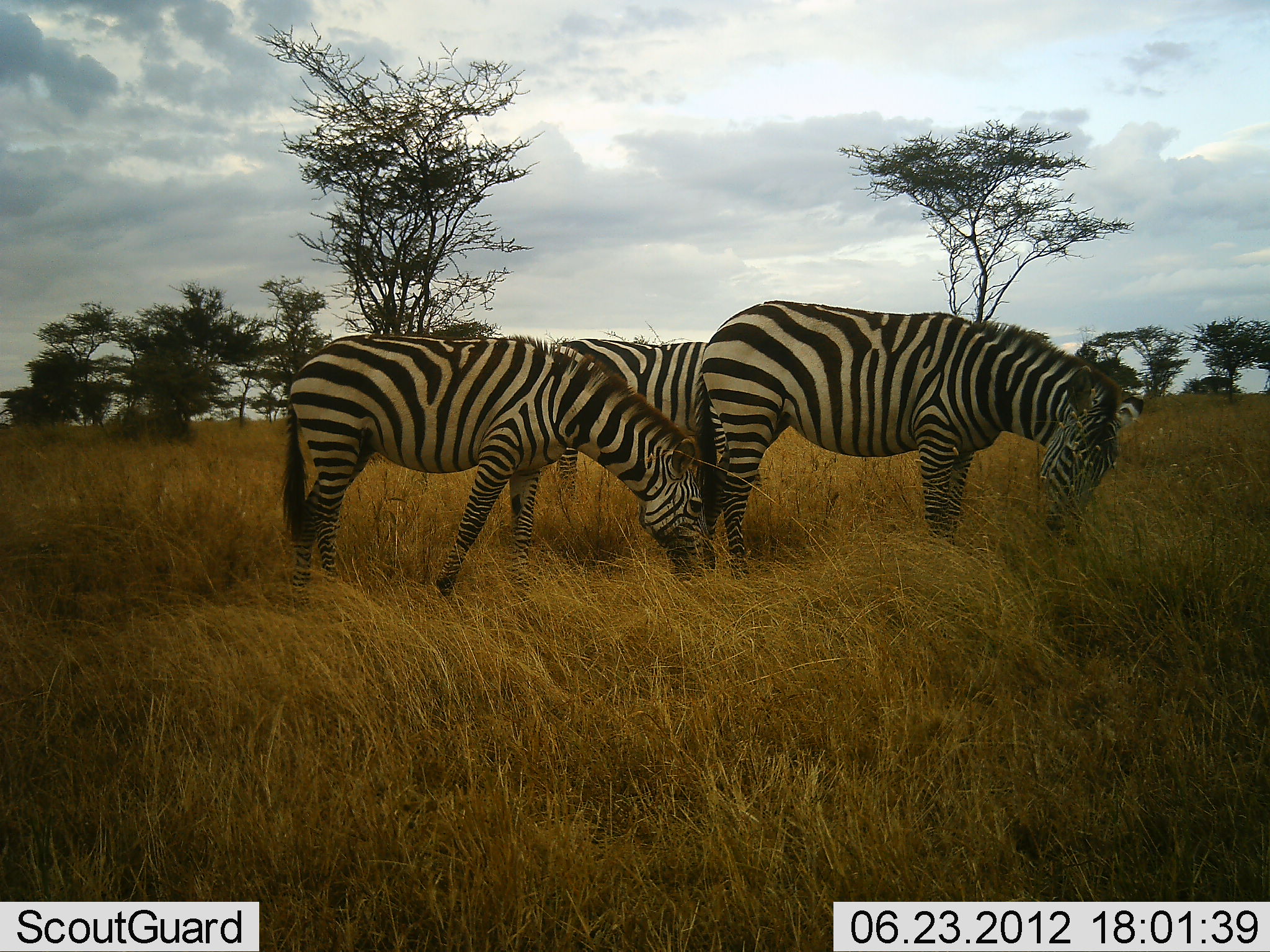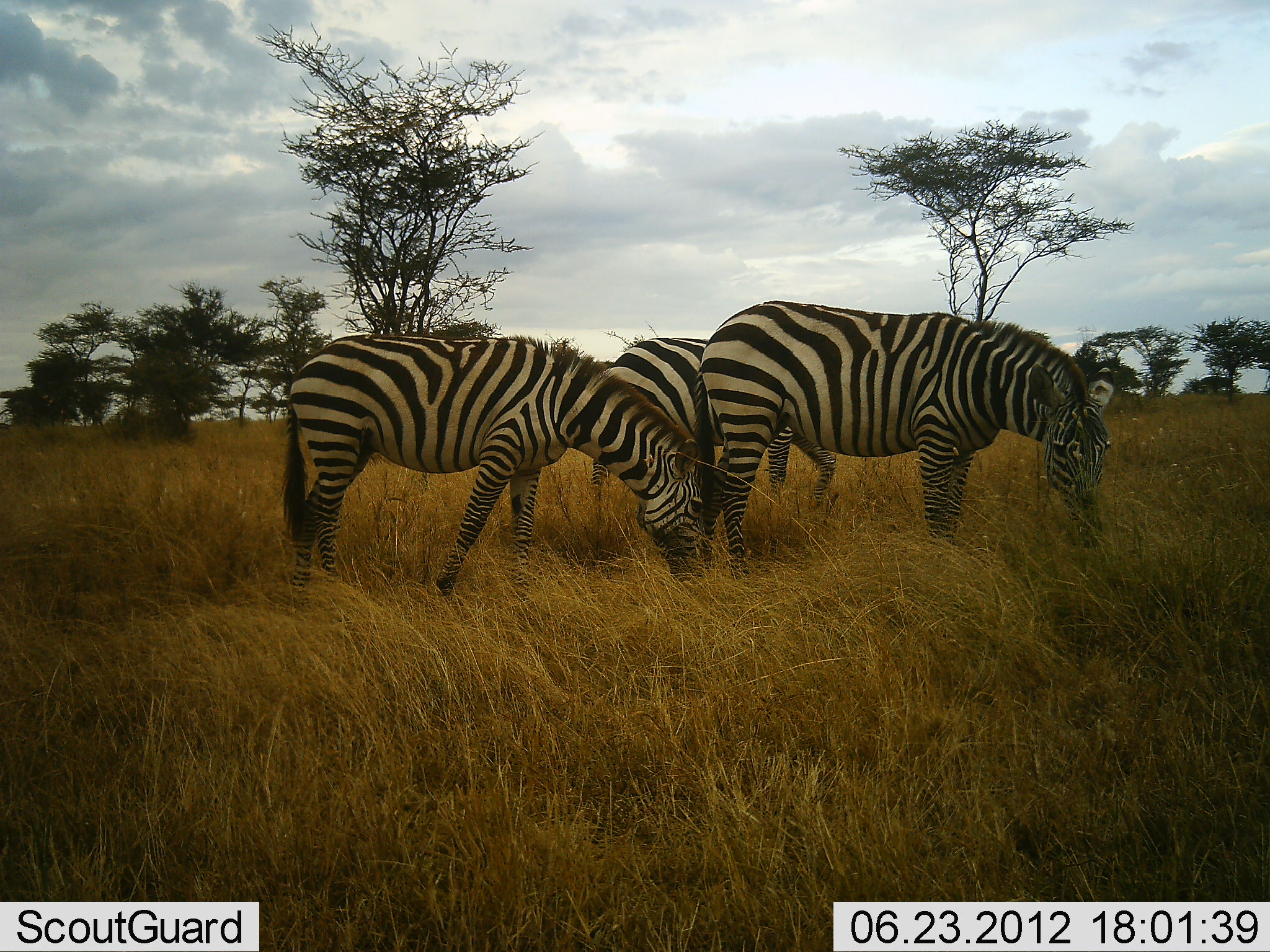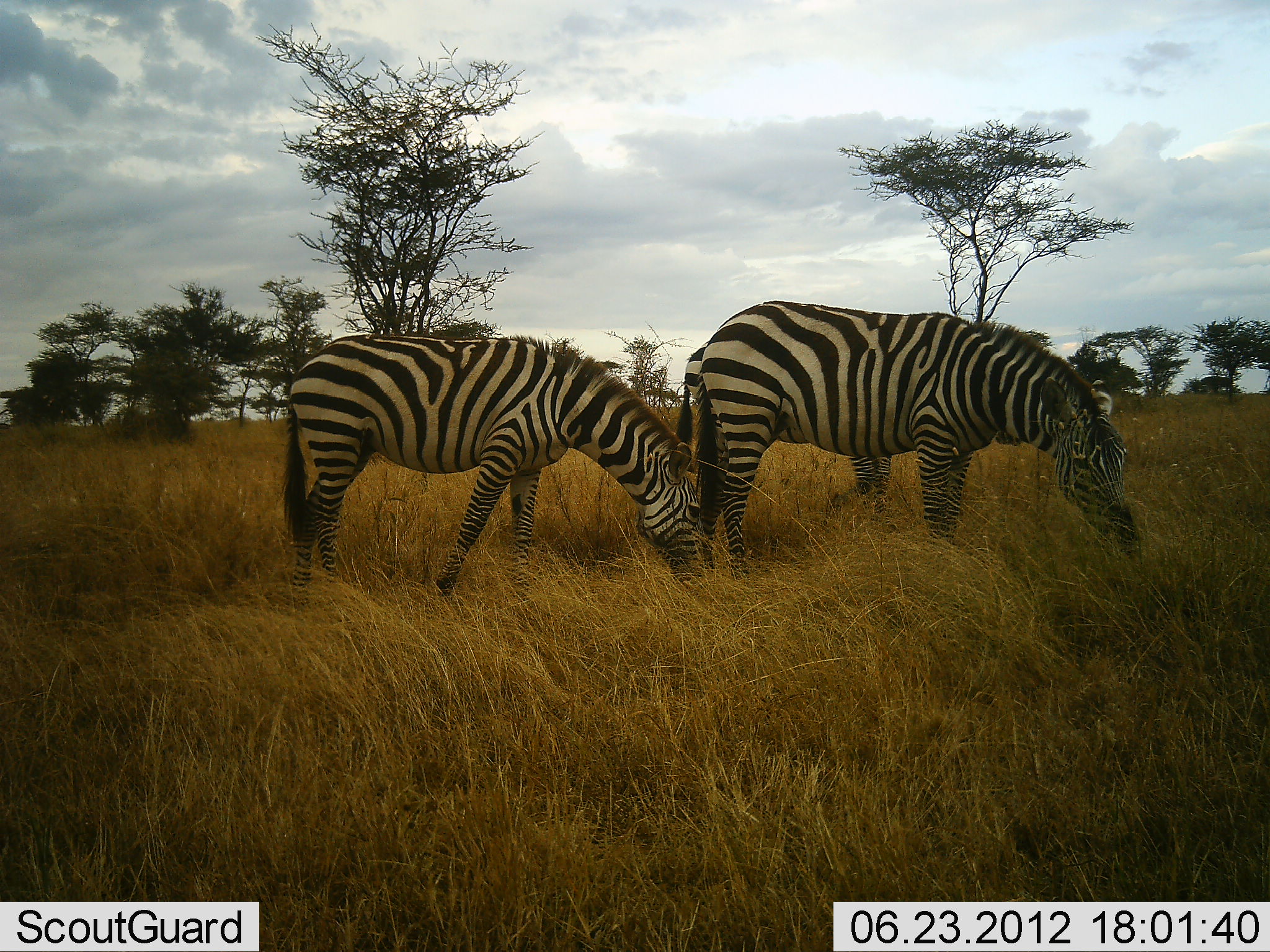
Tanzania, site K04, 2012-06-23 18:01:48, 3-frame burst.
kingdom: Animalia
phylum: Chordata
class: Mammalia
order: Perissodactyla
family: Equidae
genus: Equus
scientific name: Equus quagga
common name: plains zebra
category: zebra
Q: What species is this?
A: Zebra (plains zebra) (Equus quagga).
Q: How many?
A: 3.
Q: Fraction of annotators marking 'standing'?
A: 20%.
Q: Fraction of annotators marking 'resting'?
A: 0%.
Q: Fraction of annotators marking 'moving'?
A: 50%.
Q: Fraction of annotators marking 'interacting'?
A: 0%.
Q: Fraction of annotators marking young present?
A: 0%.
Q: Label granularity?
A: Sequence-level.